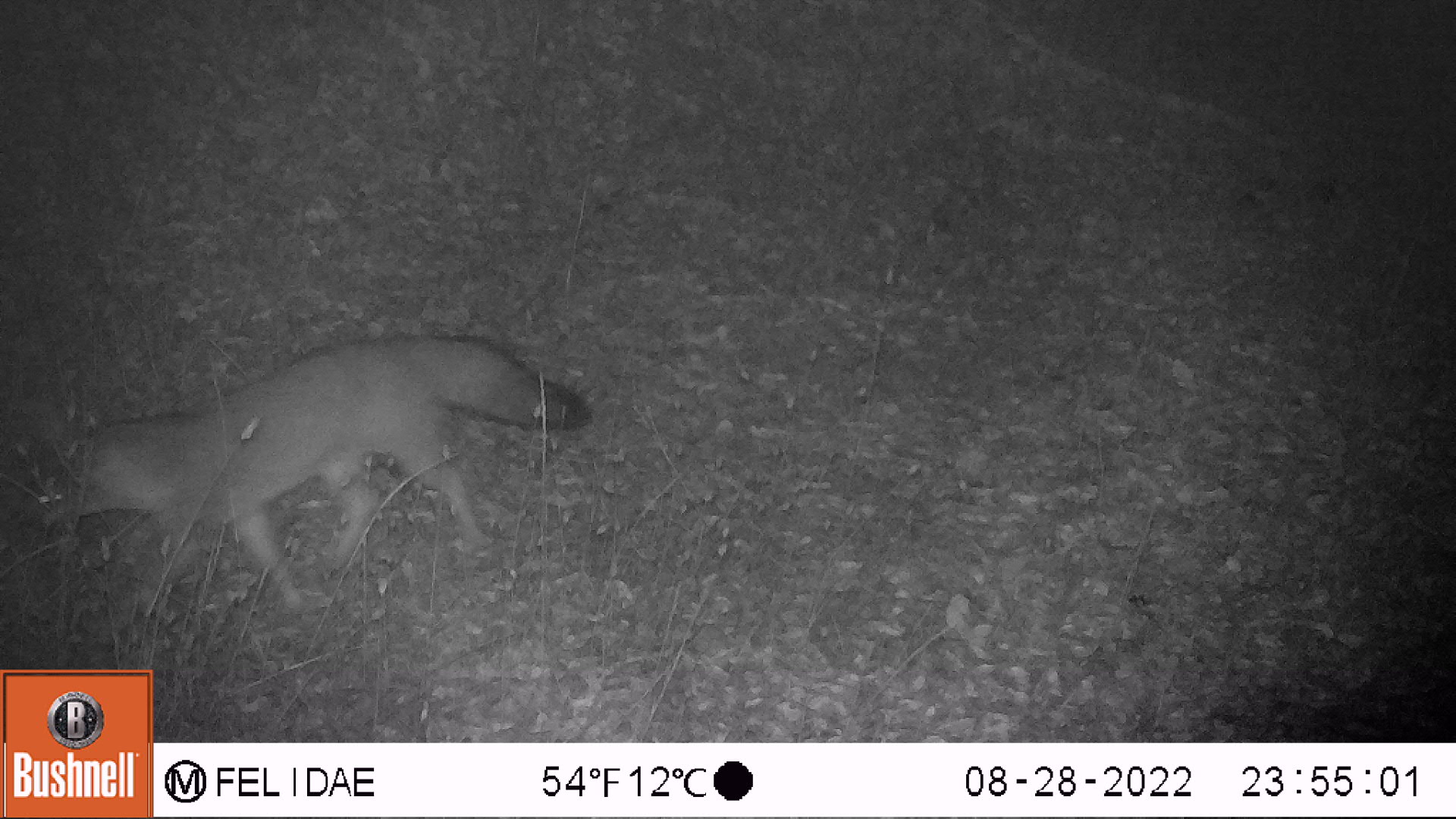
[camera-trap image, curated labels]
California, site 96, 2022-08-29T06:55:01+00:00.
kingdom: Animalia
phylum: Chordata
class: Mammalia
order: Carnivora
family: Canidae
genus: Urocyon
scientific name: Urocyon cinereoargenteus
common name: gray fox